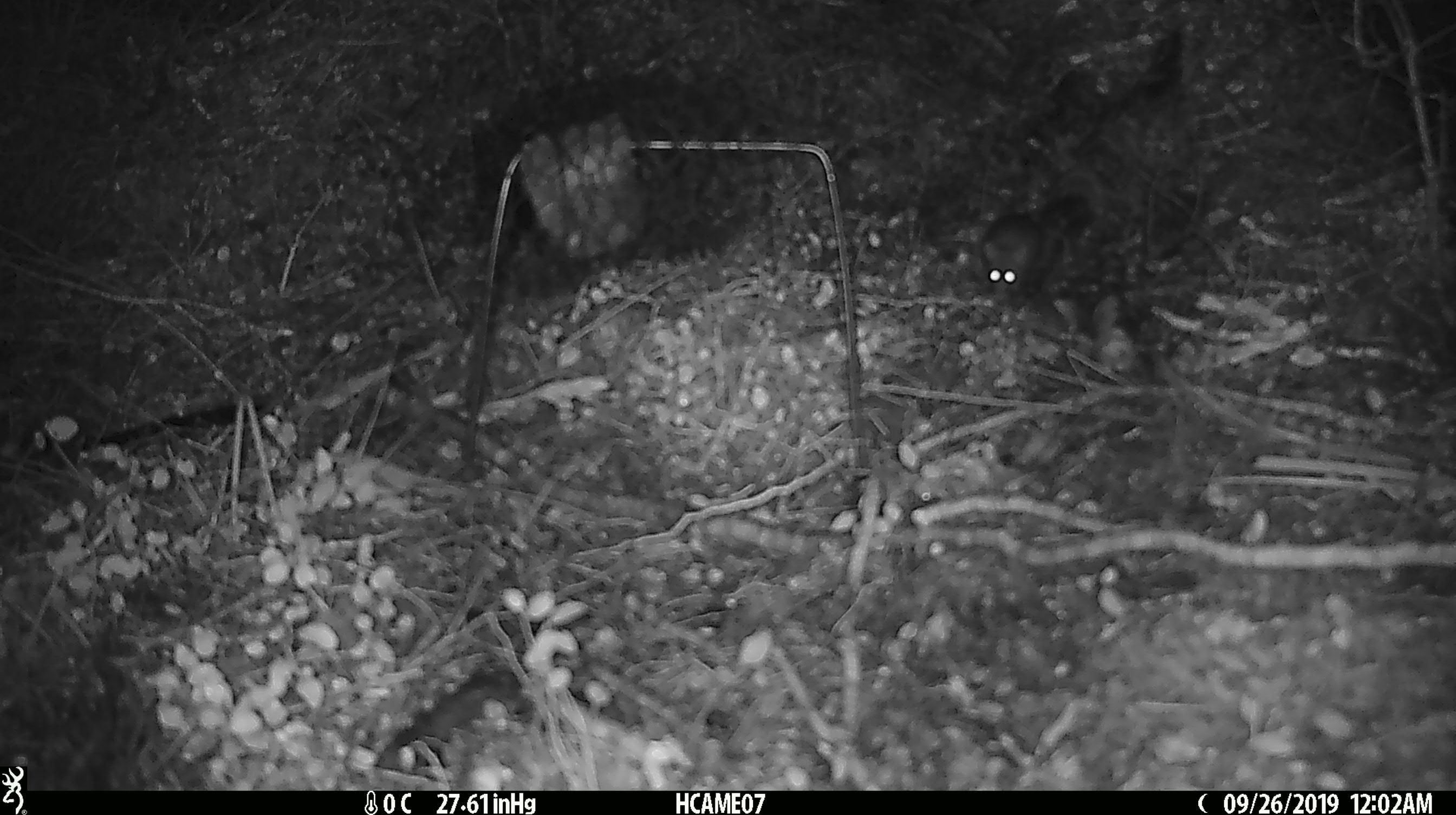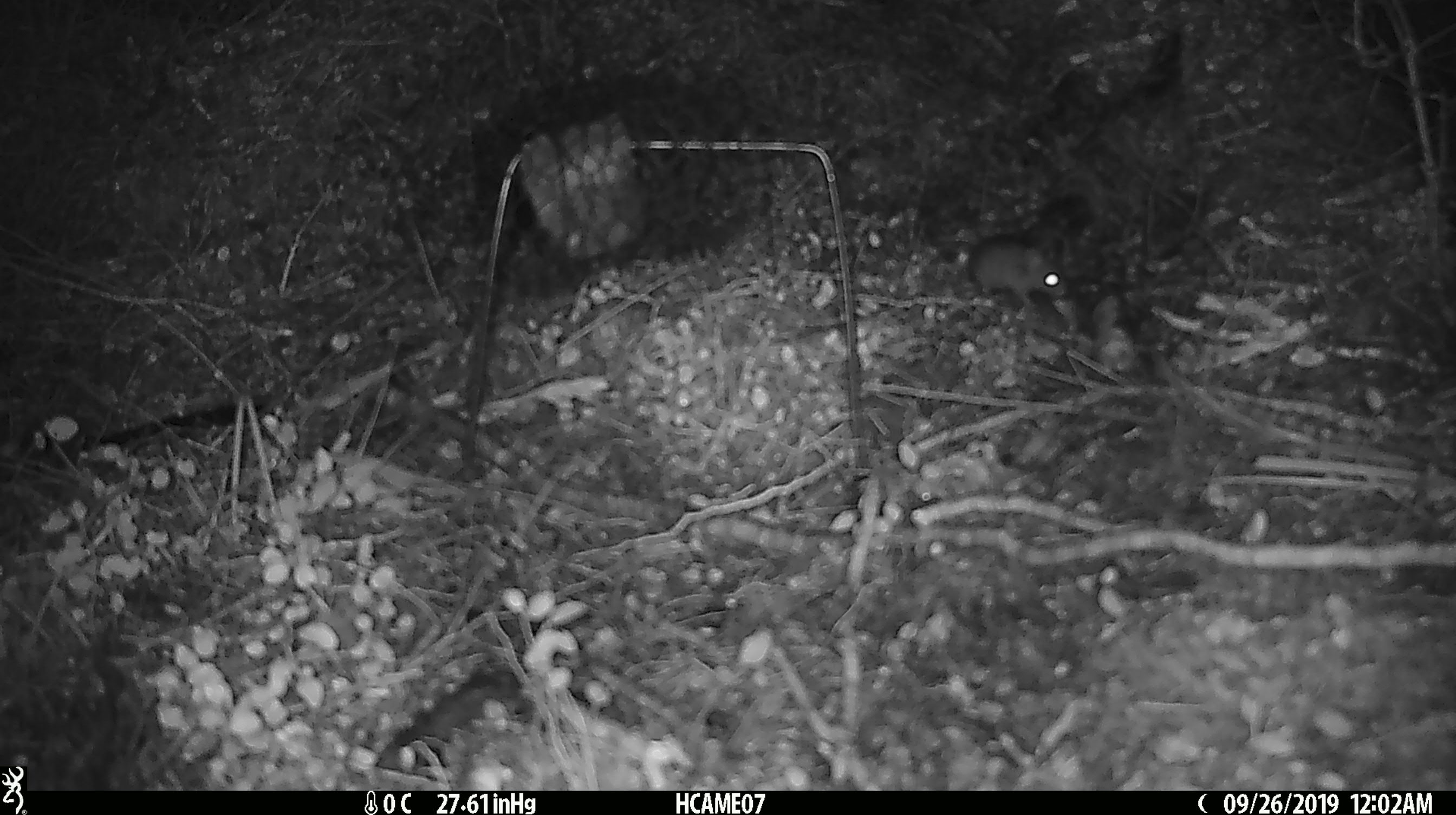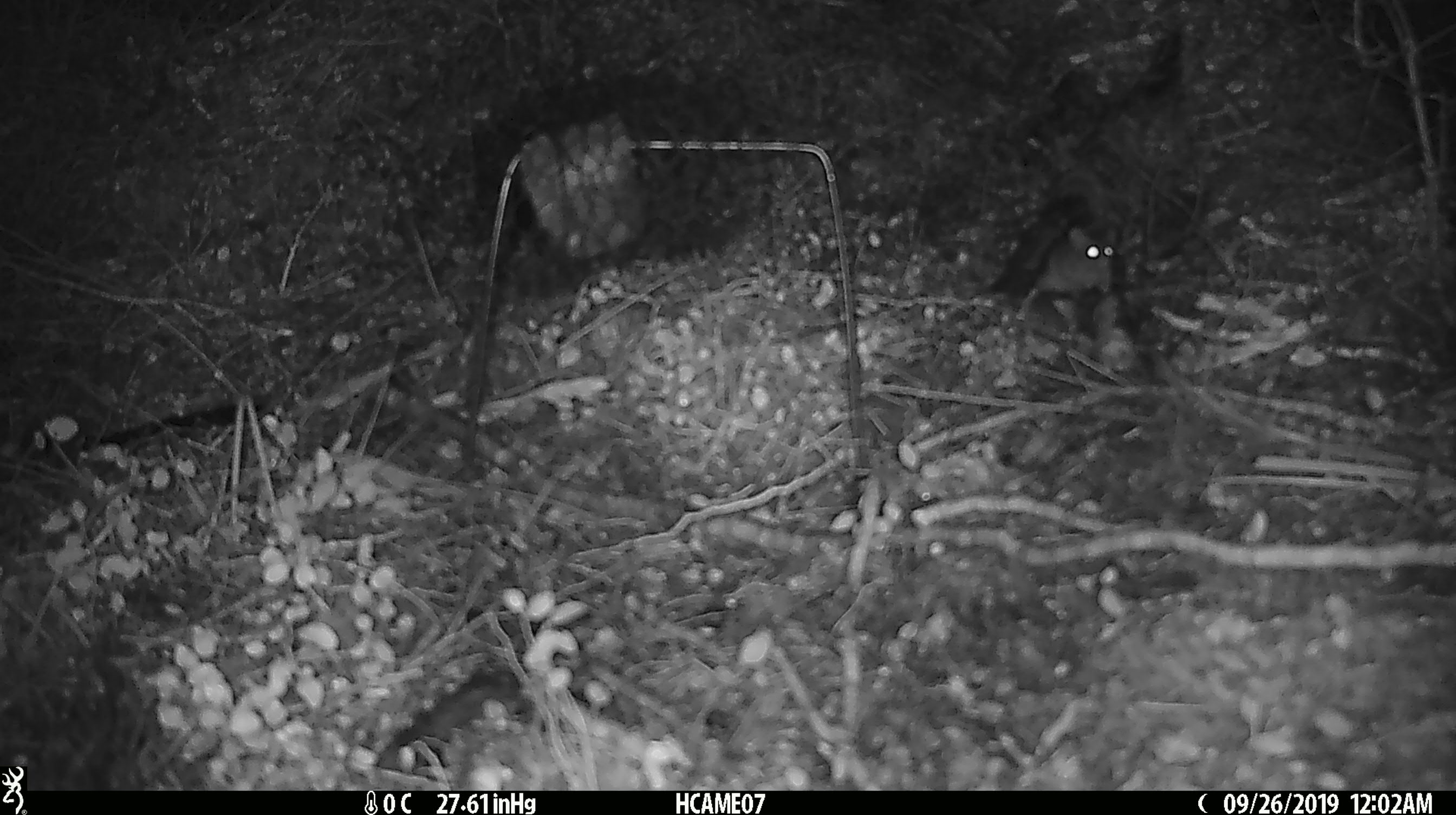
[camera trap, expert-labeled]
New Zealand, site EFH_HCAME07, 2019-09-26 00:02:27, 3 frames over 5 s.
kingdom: Animalia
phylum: Chordata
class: Mammalia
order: Rodentia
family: Muridae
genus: Mus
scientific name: Mus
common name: mouse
Mouse (Mus).